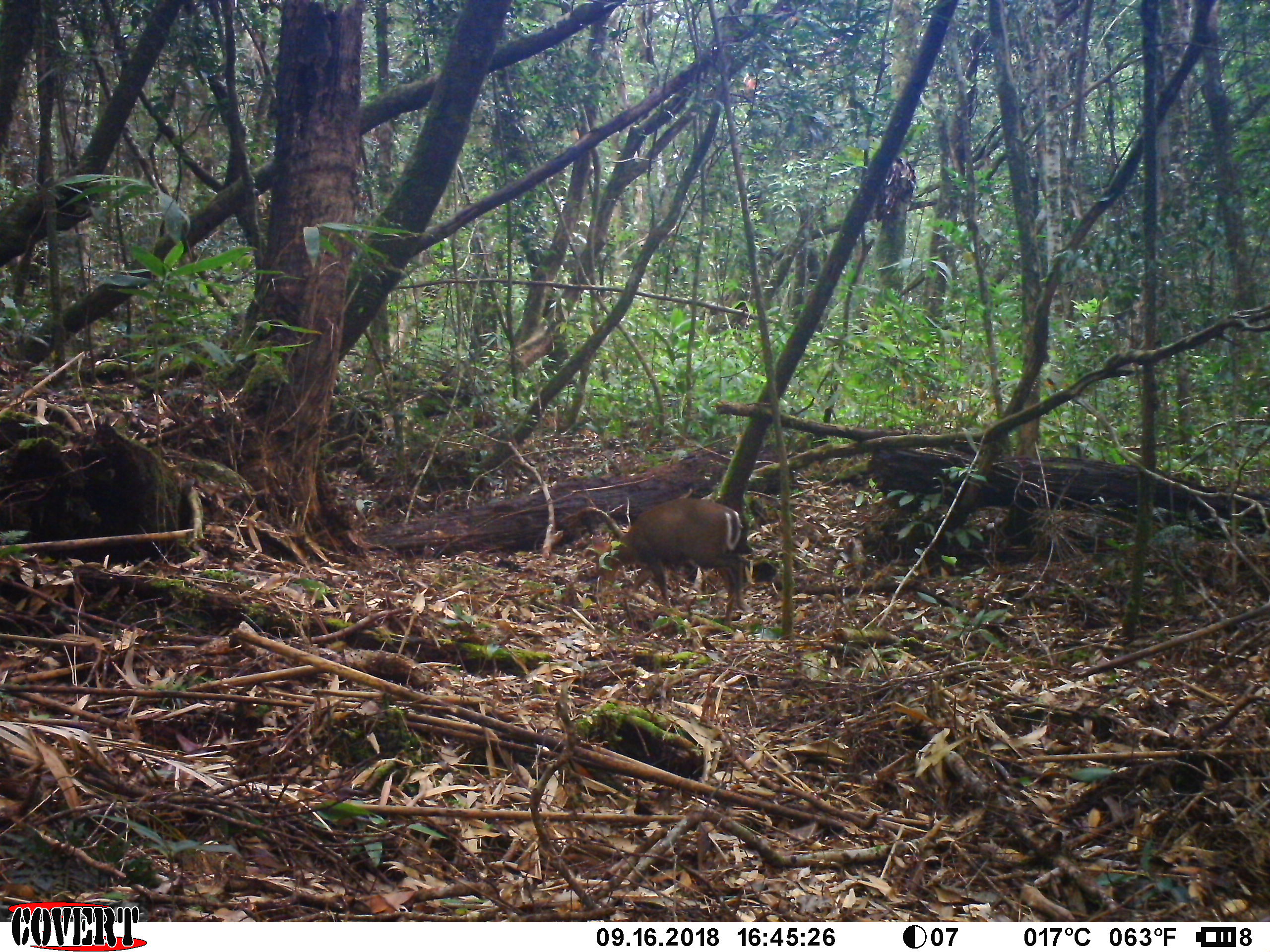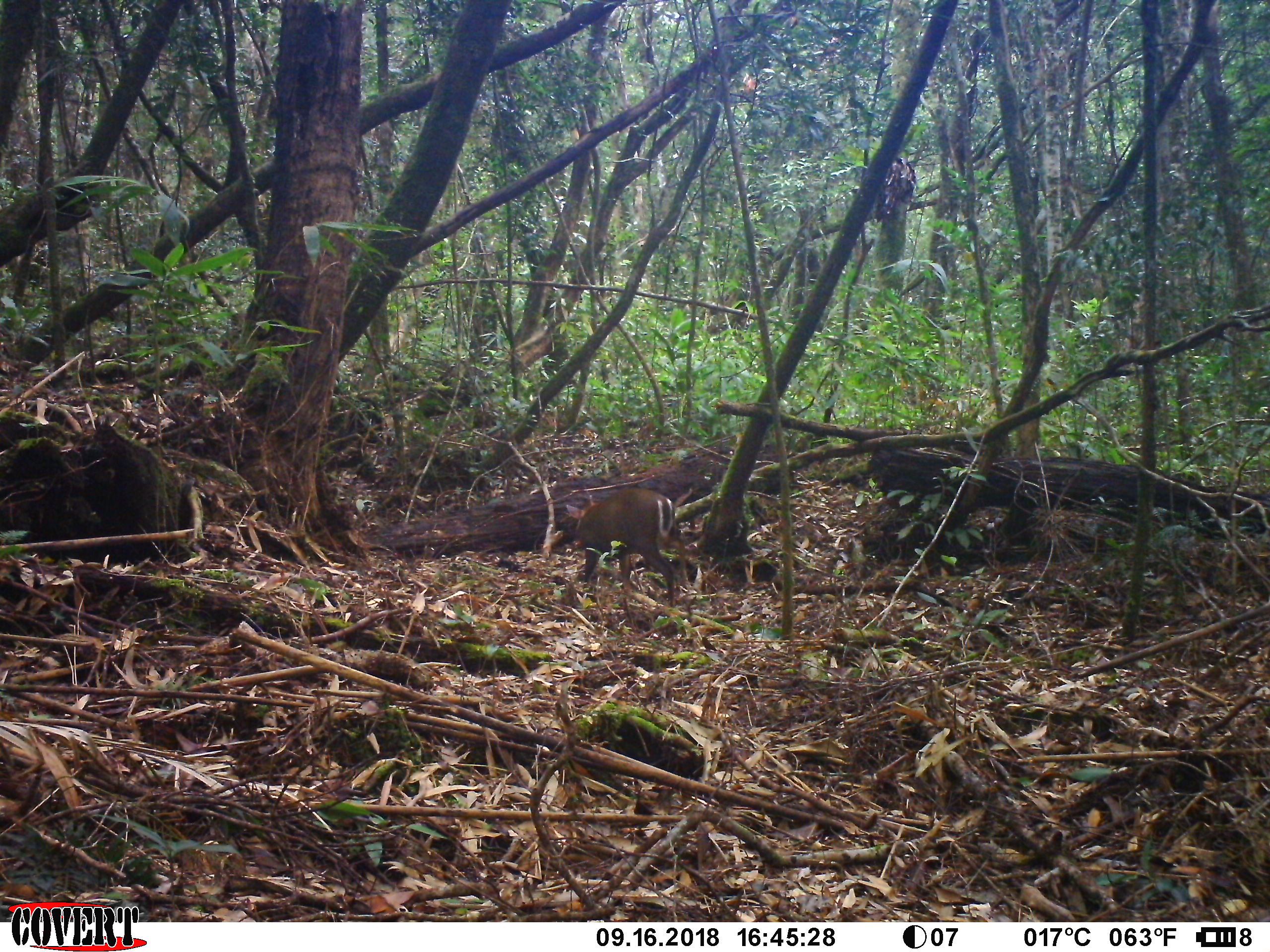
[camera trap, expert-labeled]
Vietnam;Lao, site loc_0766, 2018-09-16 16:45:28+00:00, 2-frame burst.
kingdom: Animalia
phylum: Chordata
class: Mammalia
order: Artiodactyla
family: Cervidae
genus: Muntiacus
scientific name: Muntiacus rooseveltorum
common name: roosevelt's muntjac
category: roosevelts muntjac group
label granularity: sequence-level